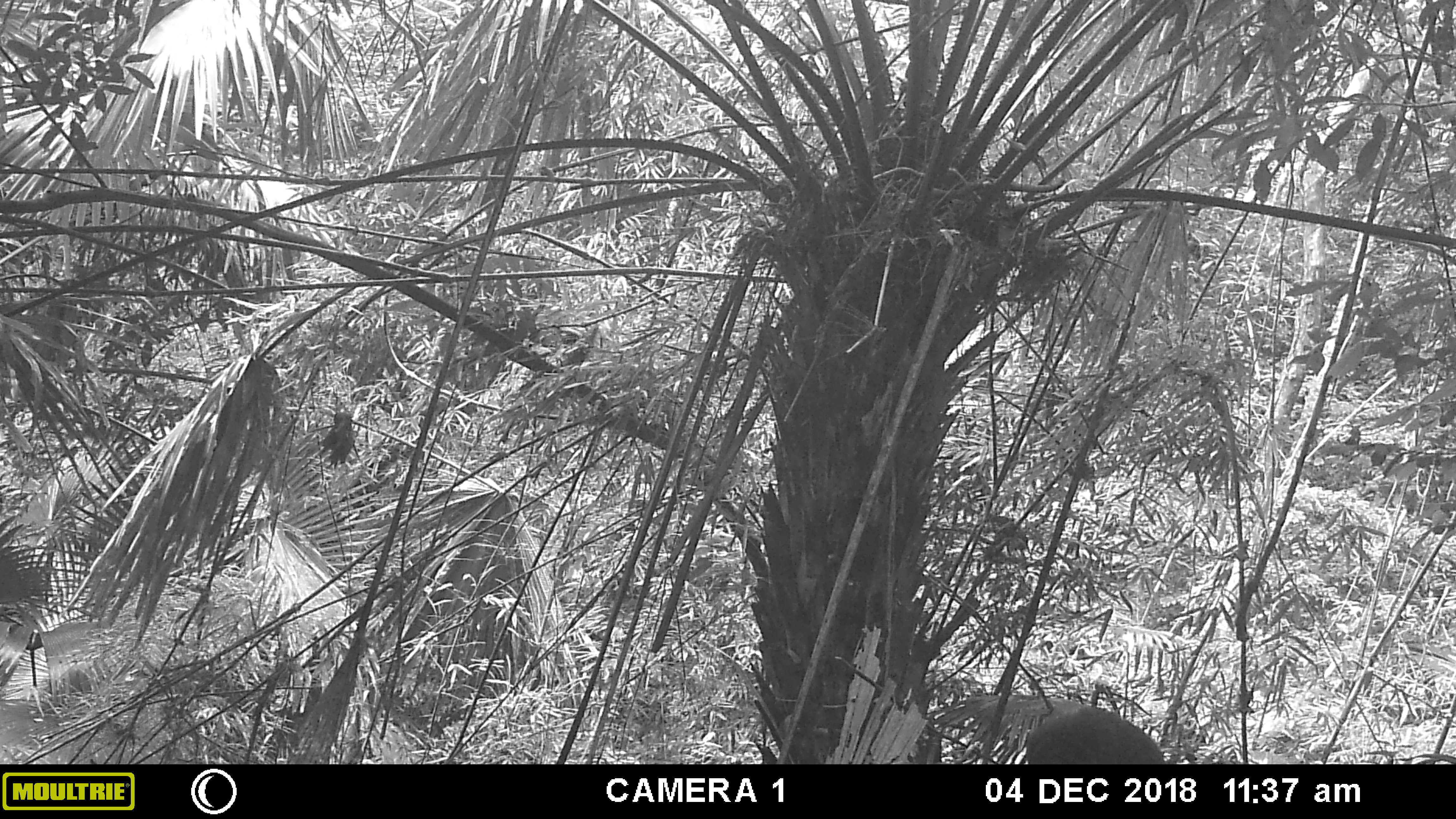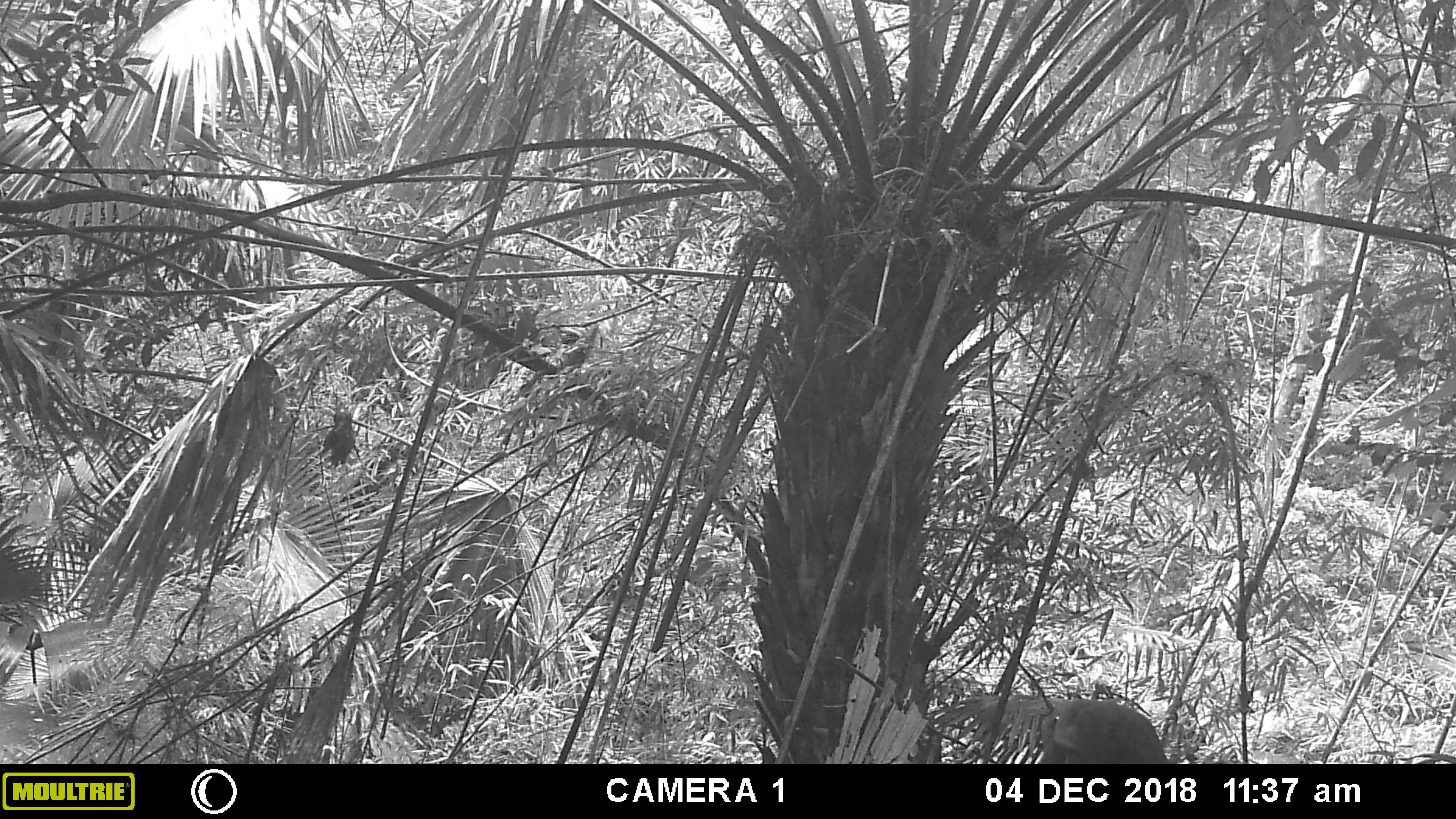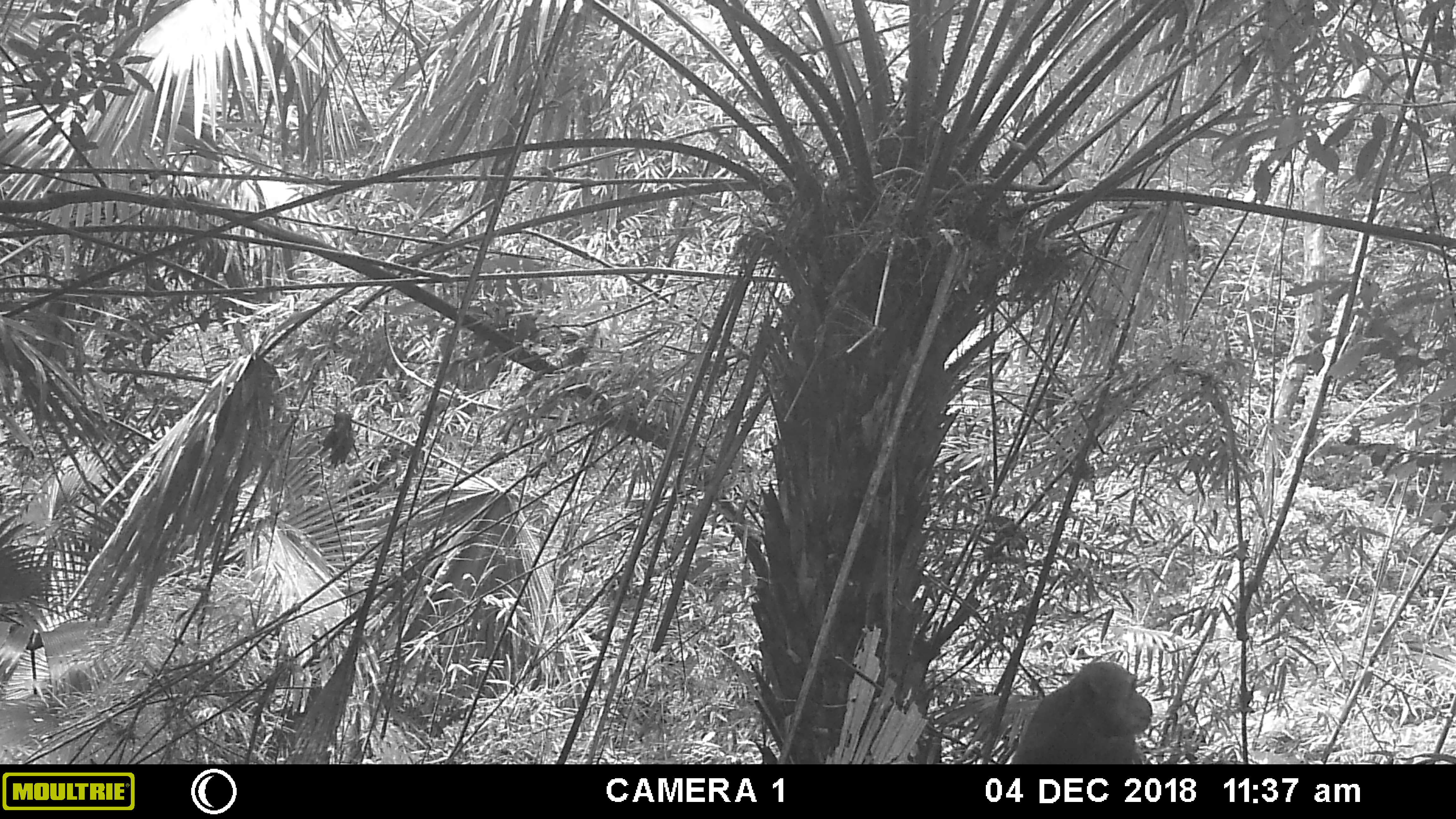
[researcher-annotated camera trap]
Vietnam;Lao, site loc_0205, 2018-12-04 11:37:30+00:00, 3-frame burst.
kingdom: Animalia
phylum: Chordata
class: Mammalia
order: Primates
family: Cercopithecidae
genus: Macaca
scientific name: Macaca arctoides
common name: stump-tailed macaque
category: stump tailed macaque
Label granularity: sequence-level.